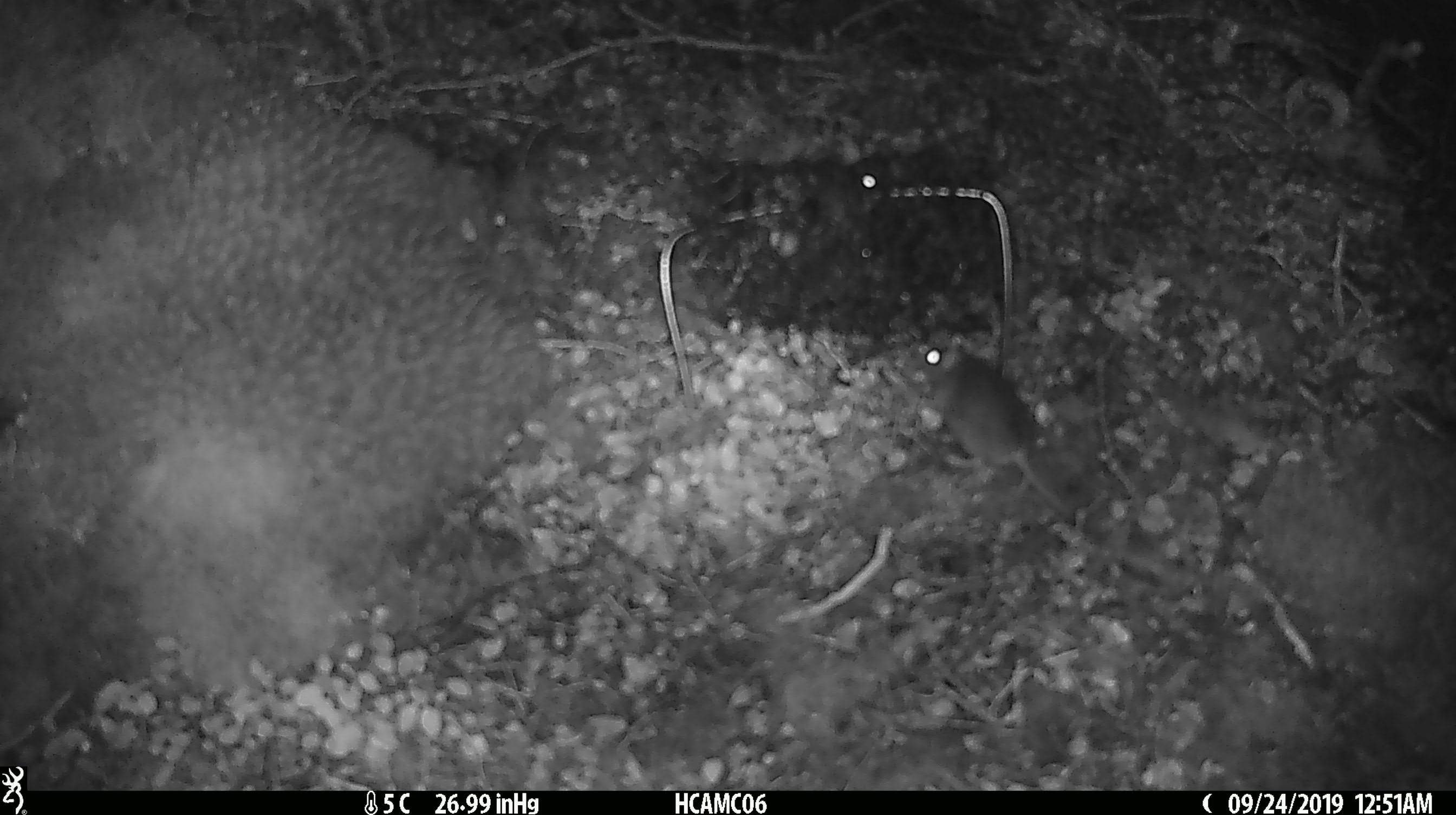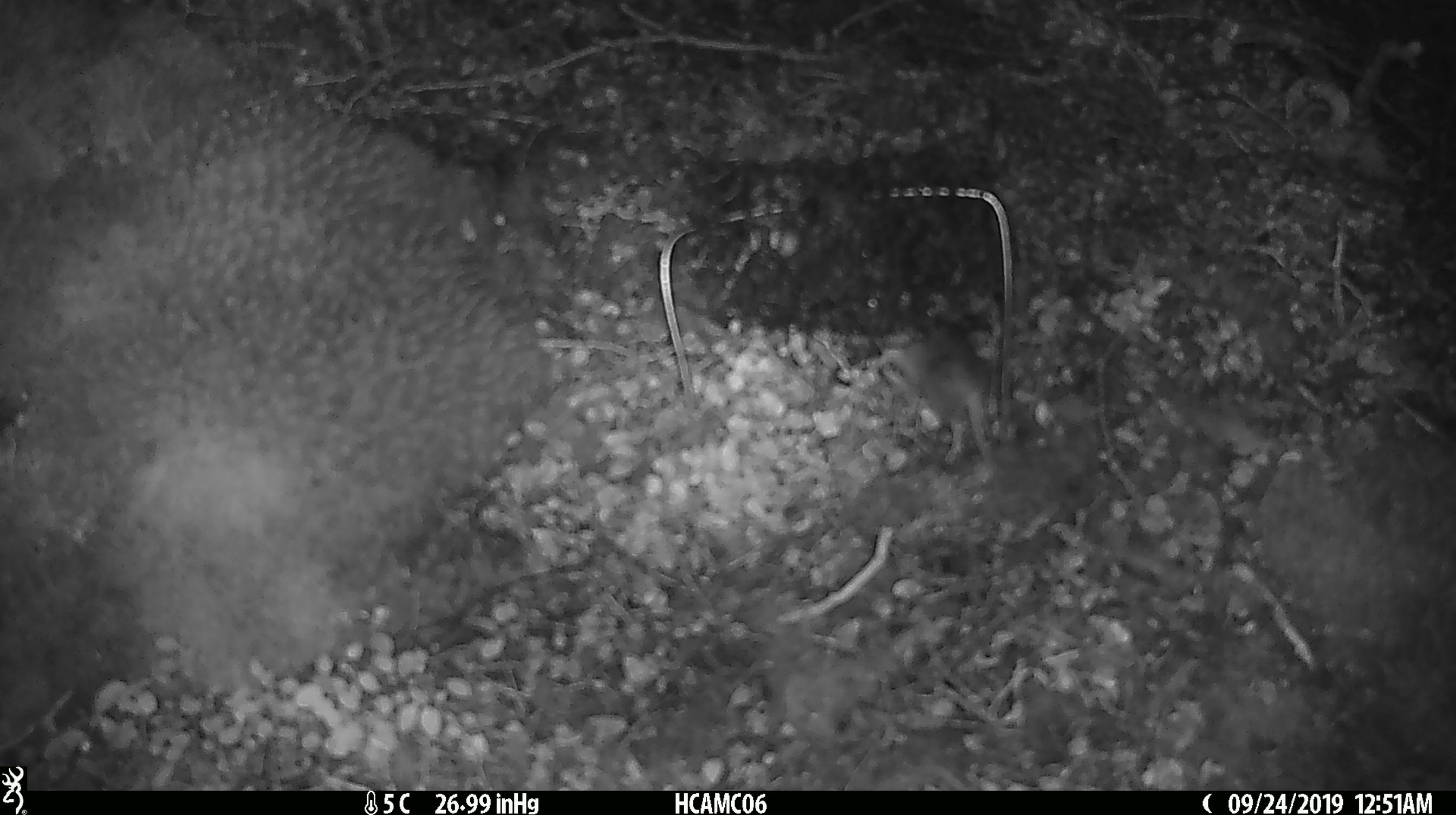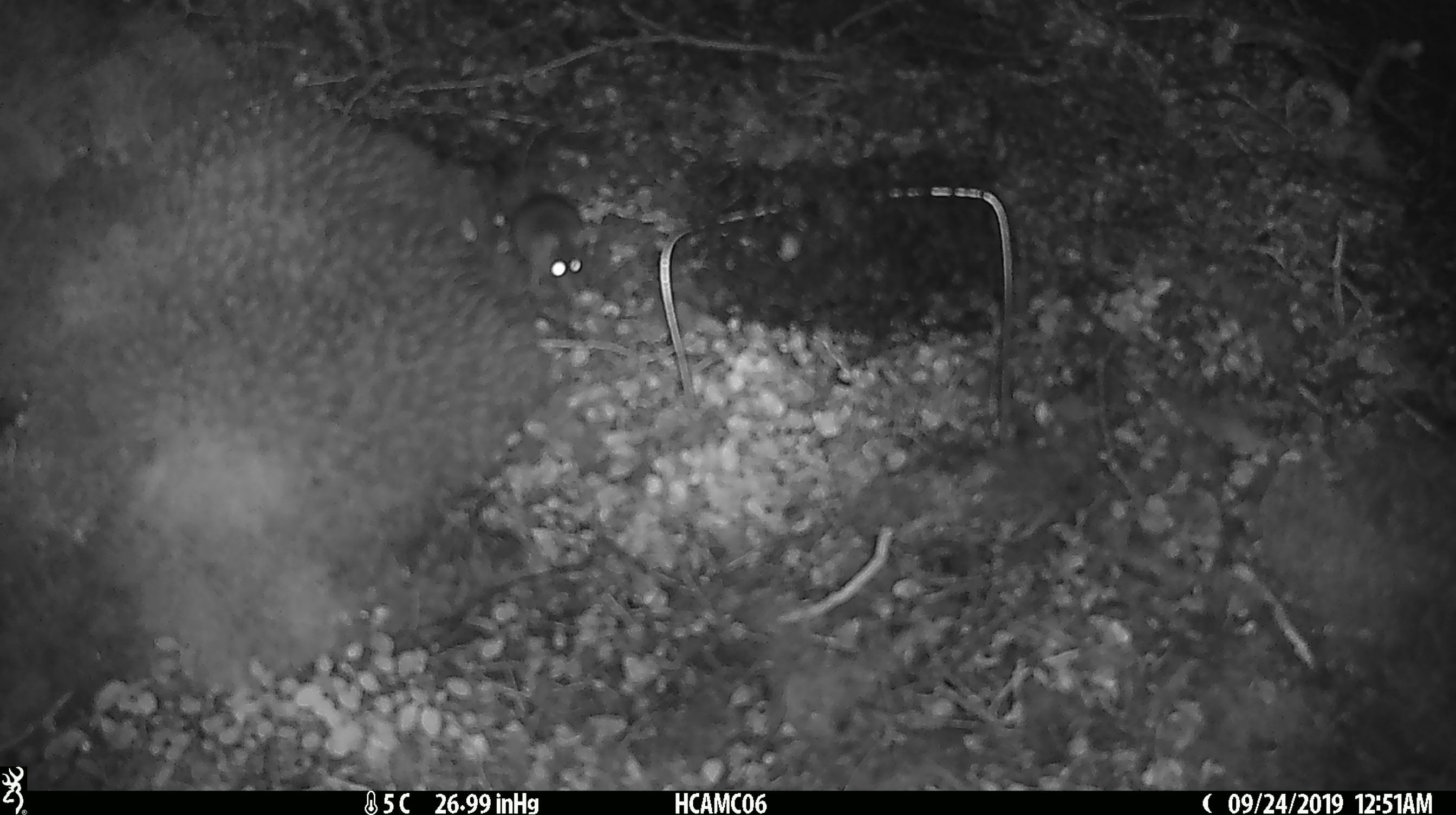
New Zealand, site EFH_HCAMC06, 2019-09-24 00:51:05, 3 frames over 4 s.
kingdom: Animalia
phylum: Chordata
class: Mammalia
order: Rodentia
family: Muridae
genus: Mus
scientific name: Mus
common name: mouse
Mouse (Mus).